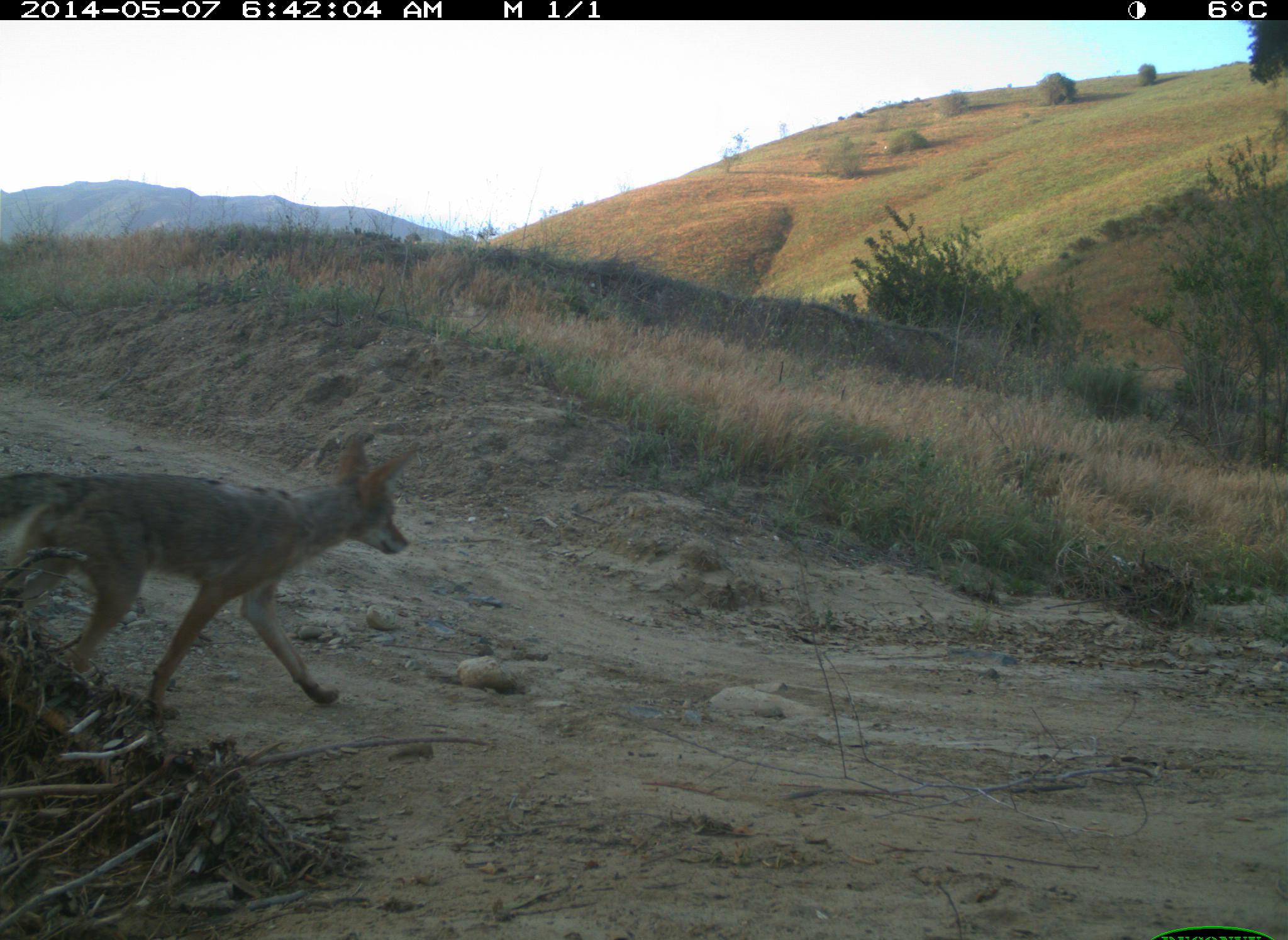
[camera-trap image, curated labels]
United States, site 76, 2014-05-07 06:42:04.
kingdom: Animalia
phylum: Chordata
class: Mammalia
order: Carnivora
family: Canidae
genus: Canis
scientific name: Canis latrans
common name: coyote